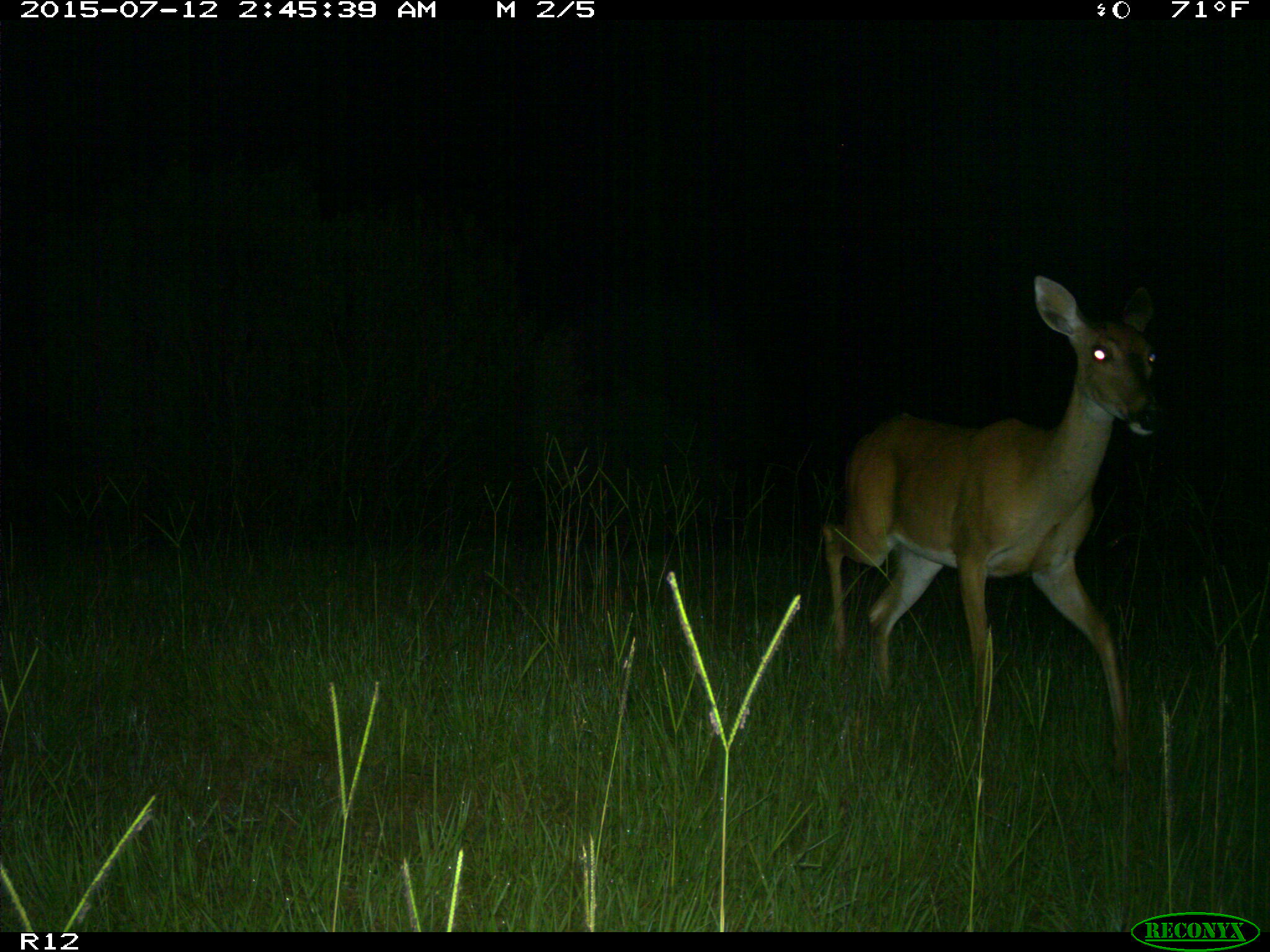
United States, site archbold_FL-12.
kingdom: Animalia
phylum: Chordata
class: Mammalia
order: Artiodactyla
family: Cervidae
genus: Odocoileus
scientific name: Odocoileus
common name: deer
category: unidentified deer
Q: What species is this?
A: Unidentified deer (deer) (Odocoileus).